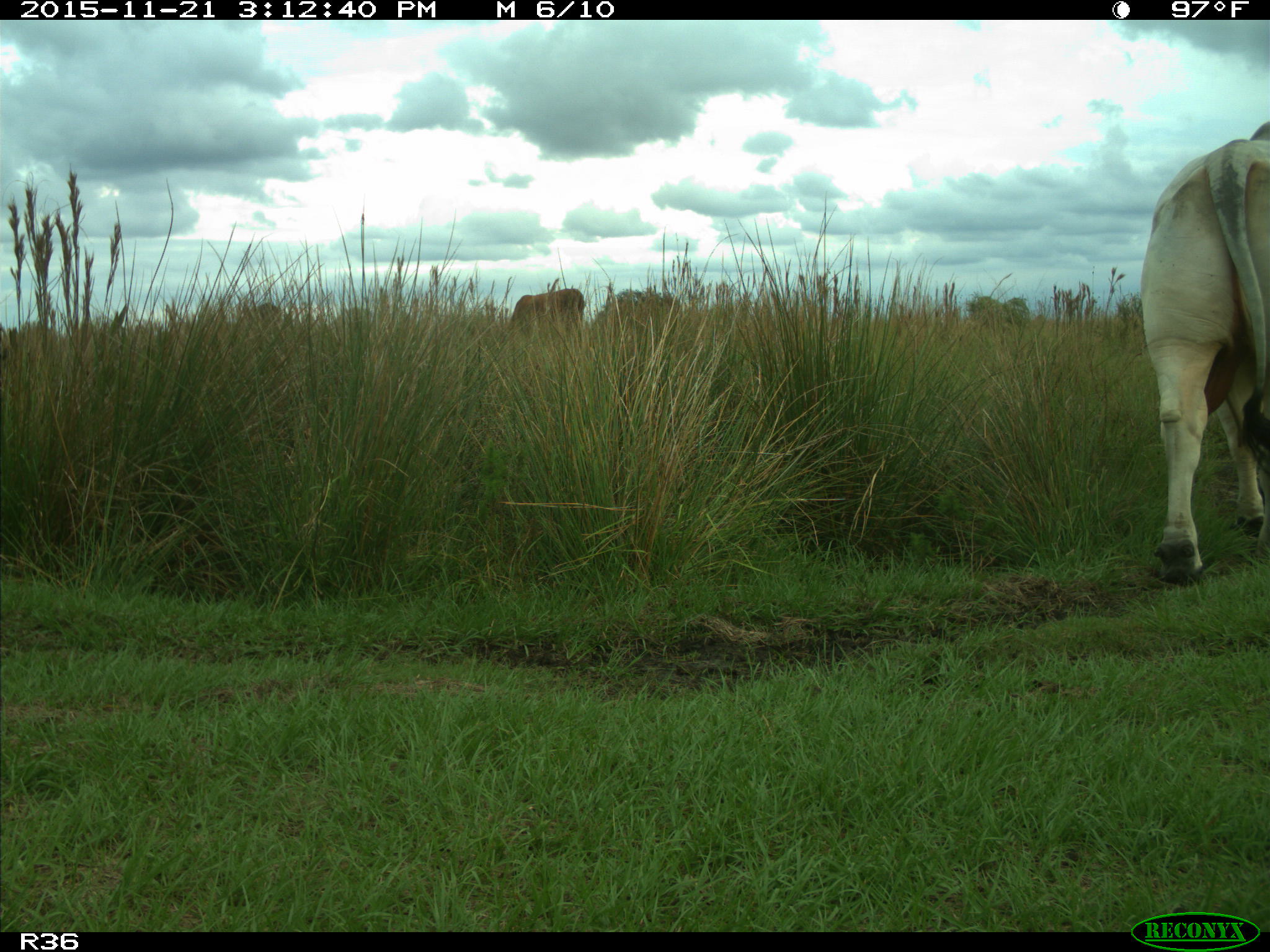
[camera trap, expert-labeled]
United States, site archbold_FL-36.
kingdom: Animalia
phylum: Chordata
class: Mammalia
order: Artiodactyla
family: Bovidae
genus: Bos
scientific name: Bos taurus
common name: domestic cow